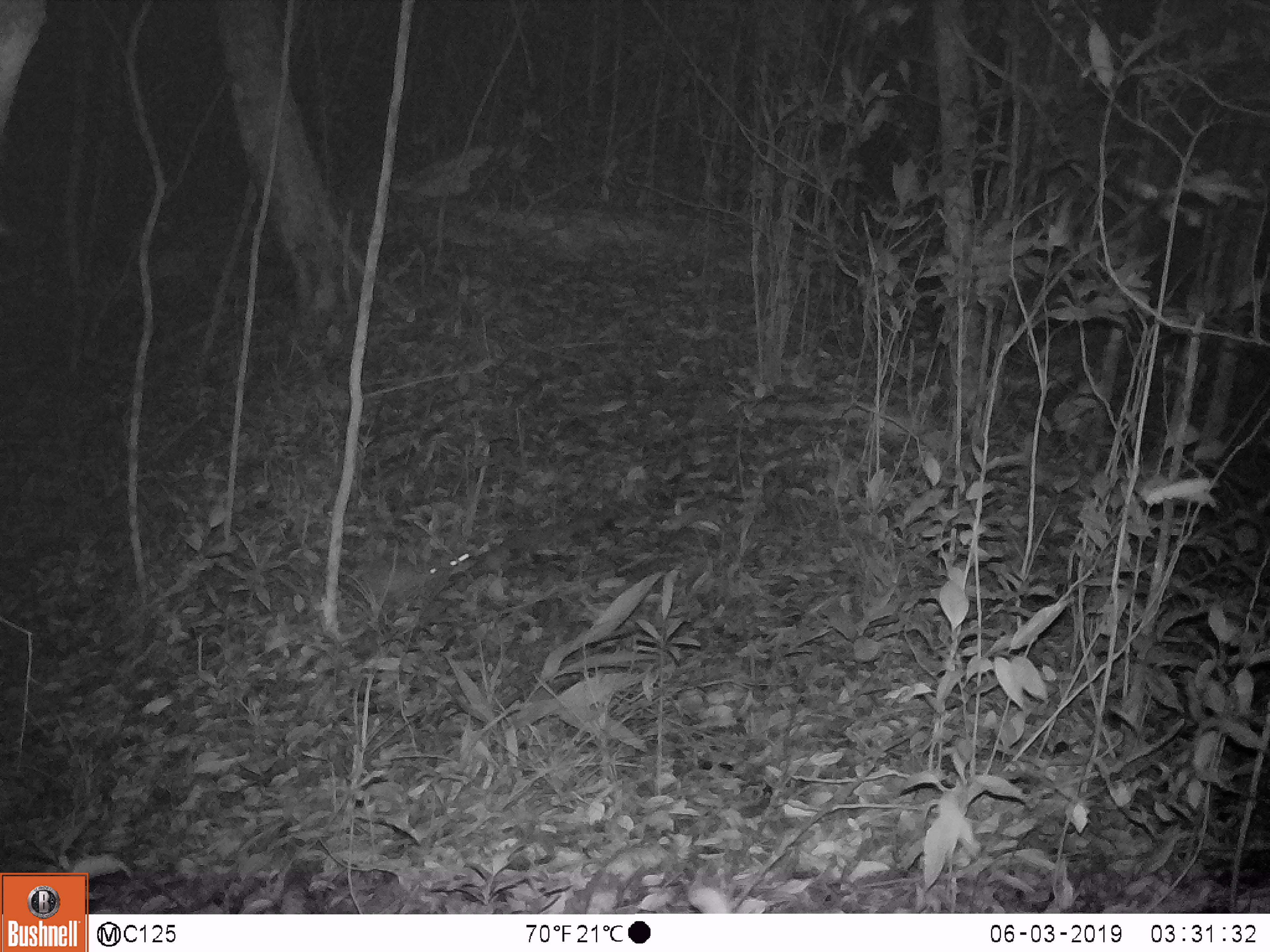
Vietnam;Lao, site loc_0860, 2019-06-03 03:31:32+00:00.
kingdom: Animalia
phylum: Chordata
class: Mammalia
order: Rodentia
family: Muridae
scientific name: Muridae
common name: old-world mice and rats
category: unidentified murid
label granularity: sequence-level